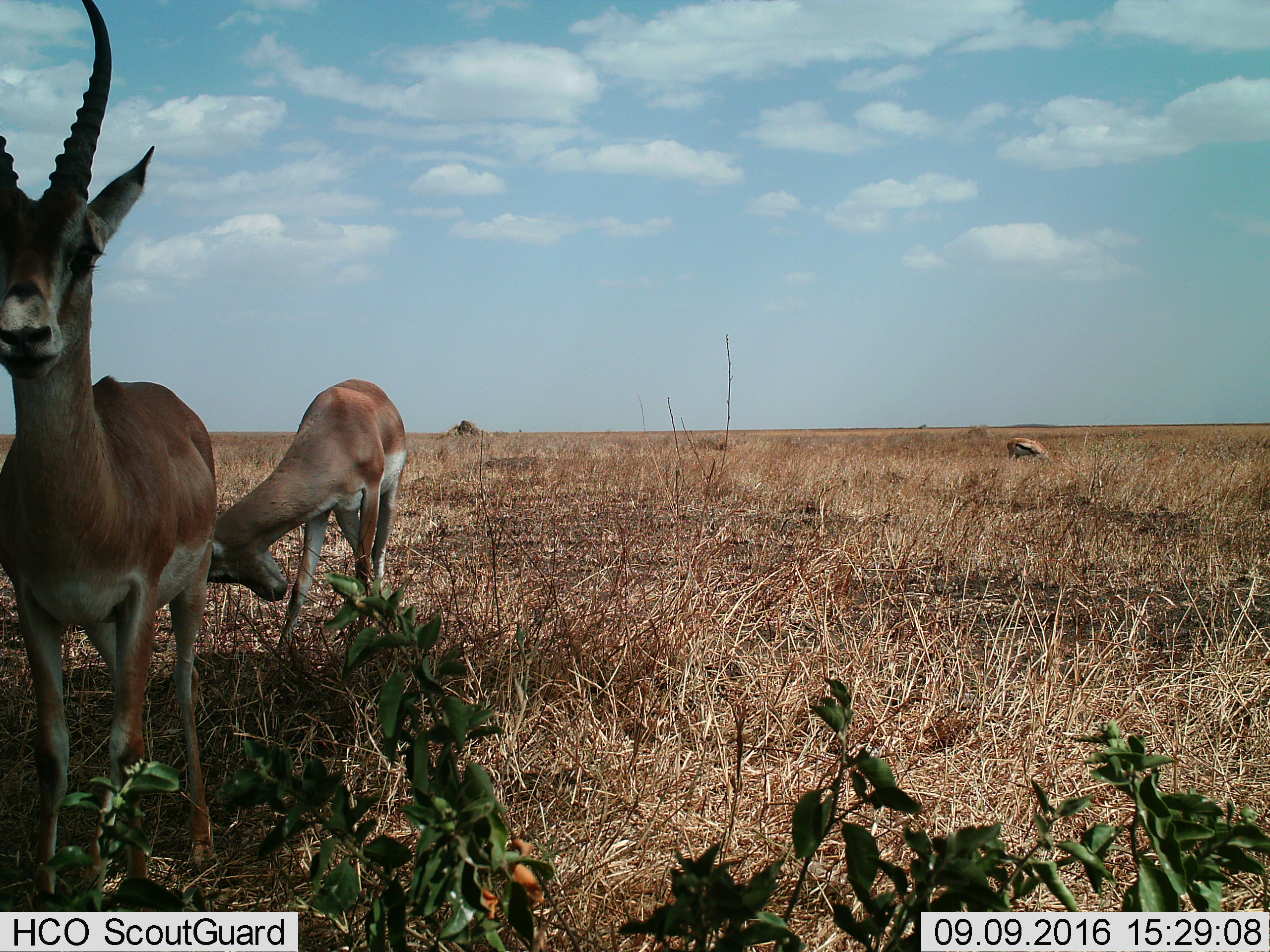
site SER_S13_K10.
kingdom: Animalia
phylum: Chordata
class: Mammalia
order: Artiodactyla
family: Bovidae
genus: Nanger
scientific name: Nanger granti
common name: grant's gazelle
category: gazellegrants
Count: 2.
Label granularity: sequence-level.